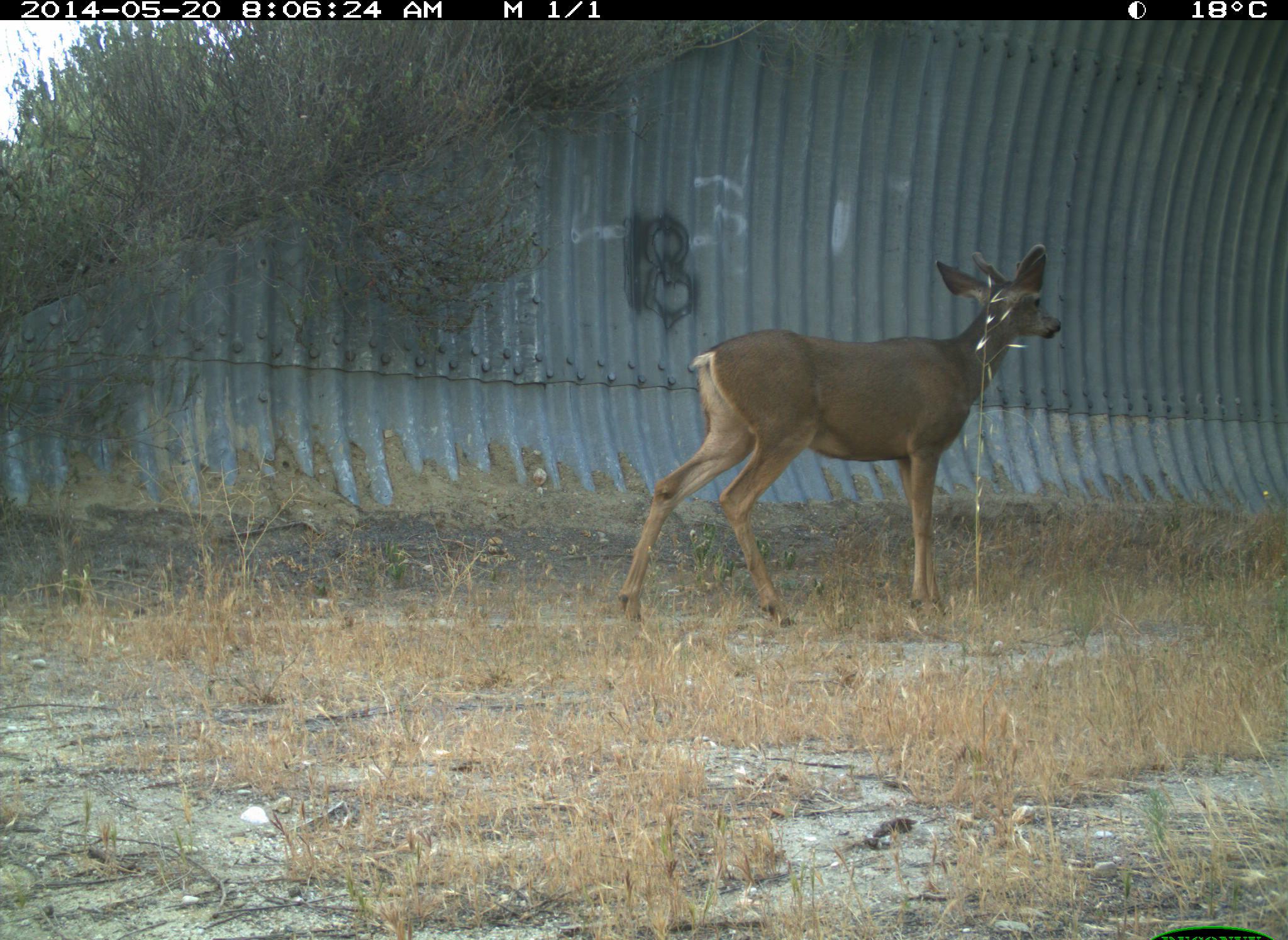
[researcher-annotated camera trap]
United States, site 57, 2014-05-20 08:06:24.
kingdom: Animalia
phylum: Chordata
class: Mammalia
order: Artiodactyla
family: Cervidae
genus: Odocoileus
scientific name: Odocoileus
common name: deer